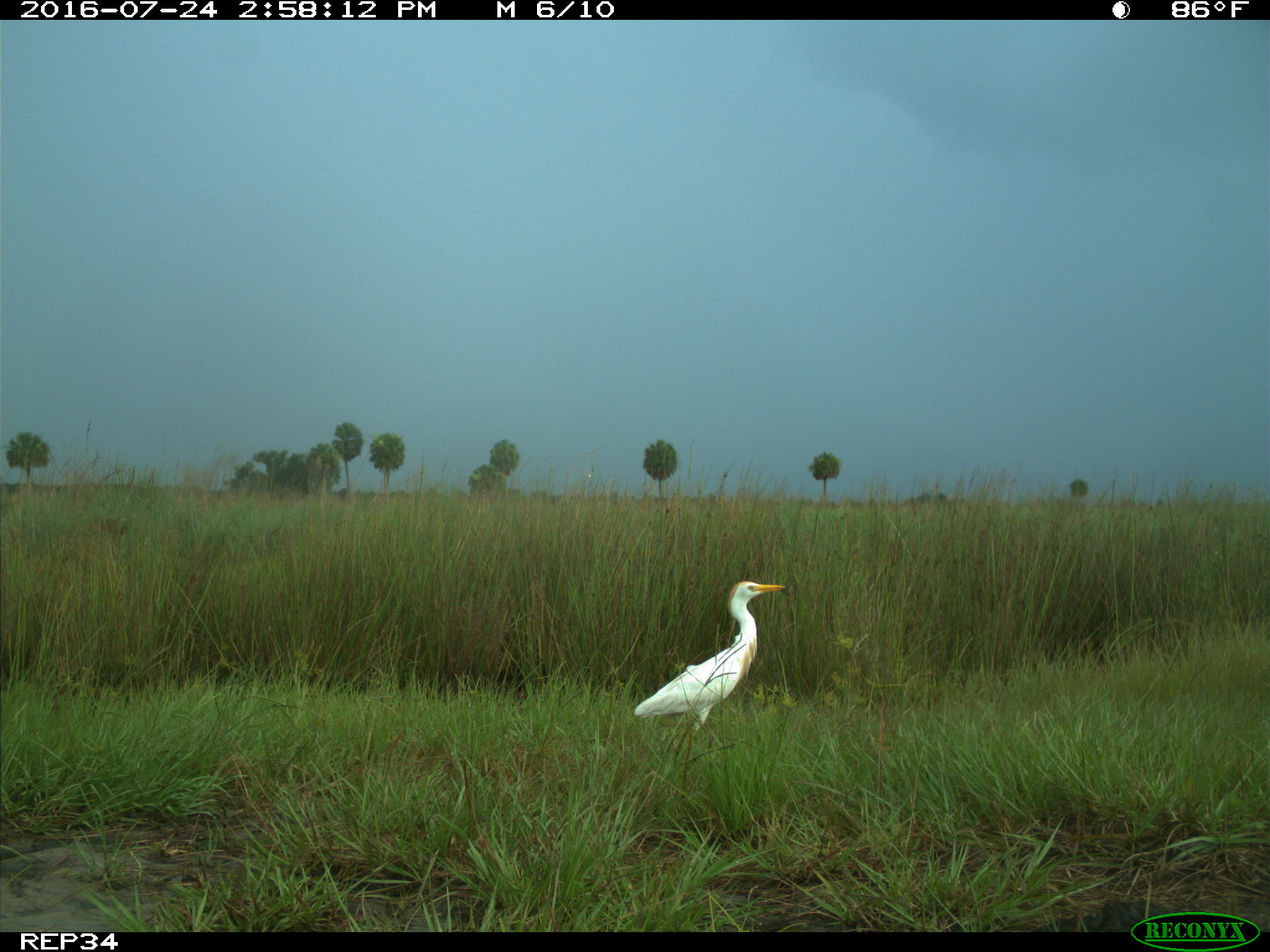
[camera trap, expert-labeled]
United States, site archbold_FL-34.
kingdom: Animalia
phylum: Chordata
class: Aves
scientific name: Aves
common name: birds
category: unidentified bird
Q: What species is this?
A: Unidentified bird (birds) (Aves).